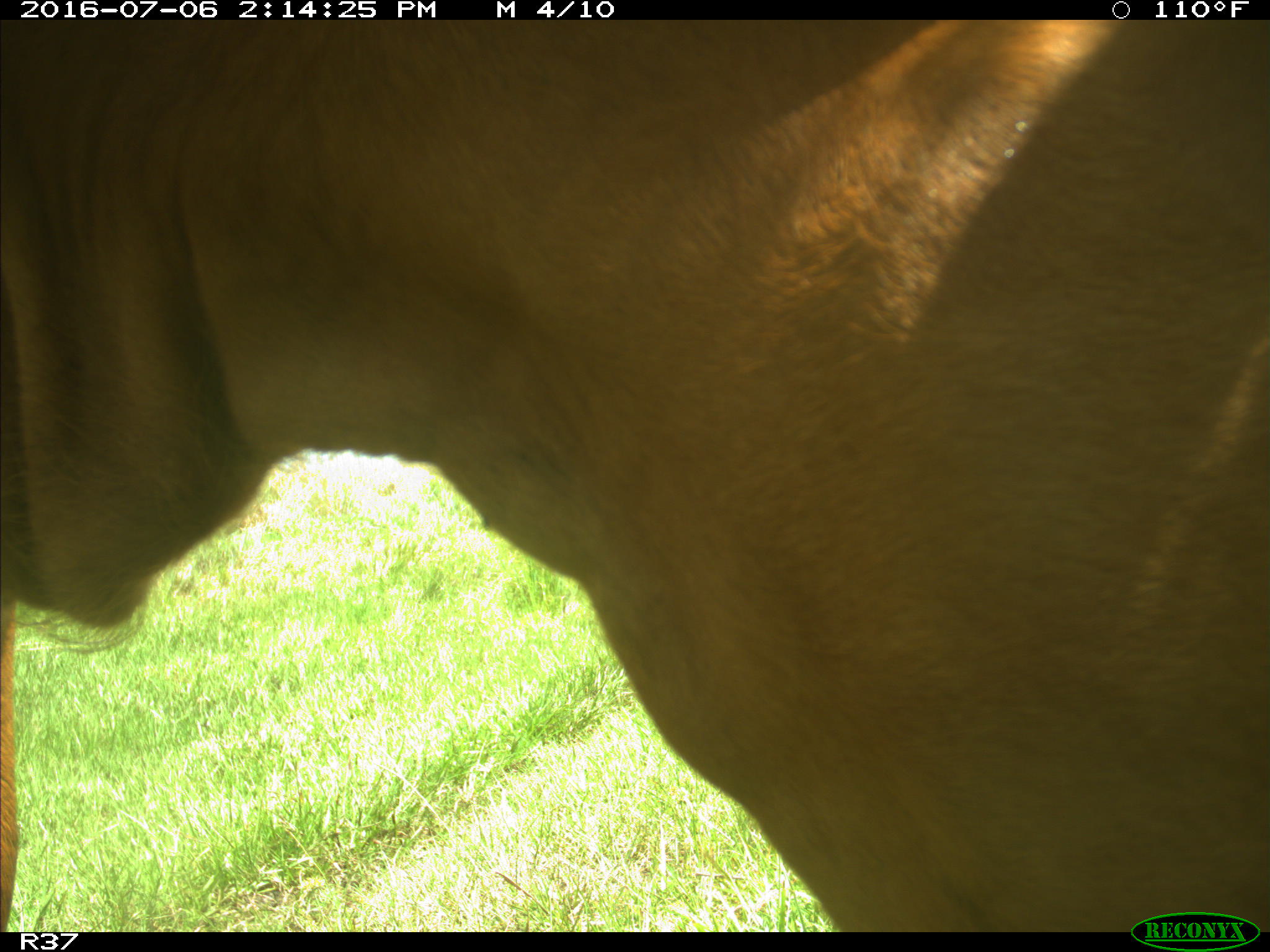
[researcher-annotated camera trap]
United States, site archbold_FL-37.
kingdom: Animalia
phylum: Chordata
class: Mammalia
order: Artiodactyla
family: Bovidae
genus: Bos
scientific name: Bos taurus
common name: domestic cow